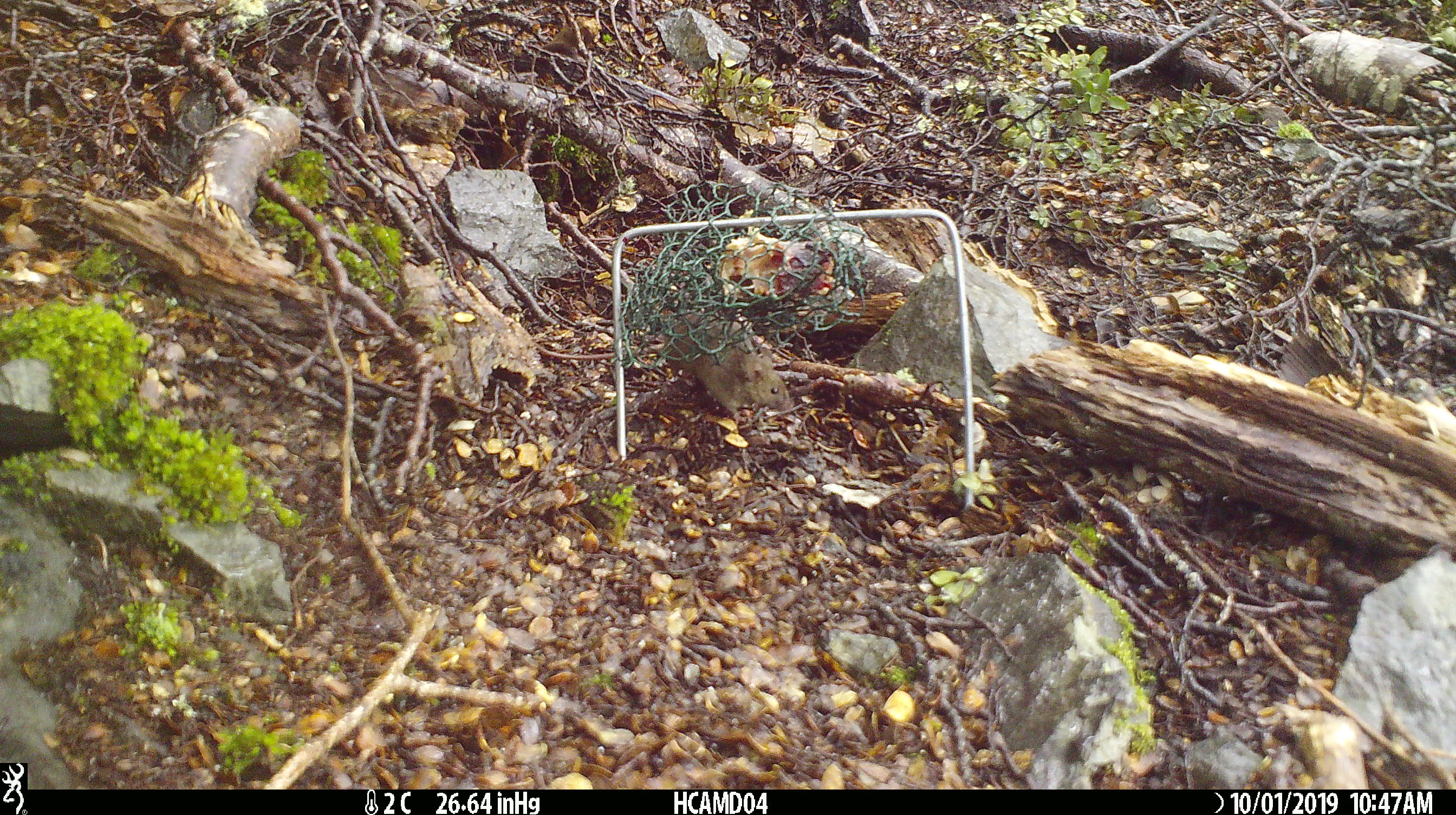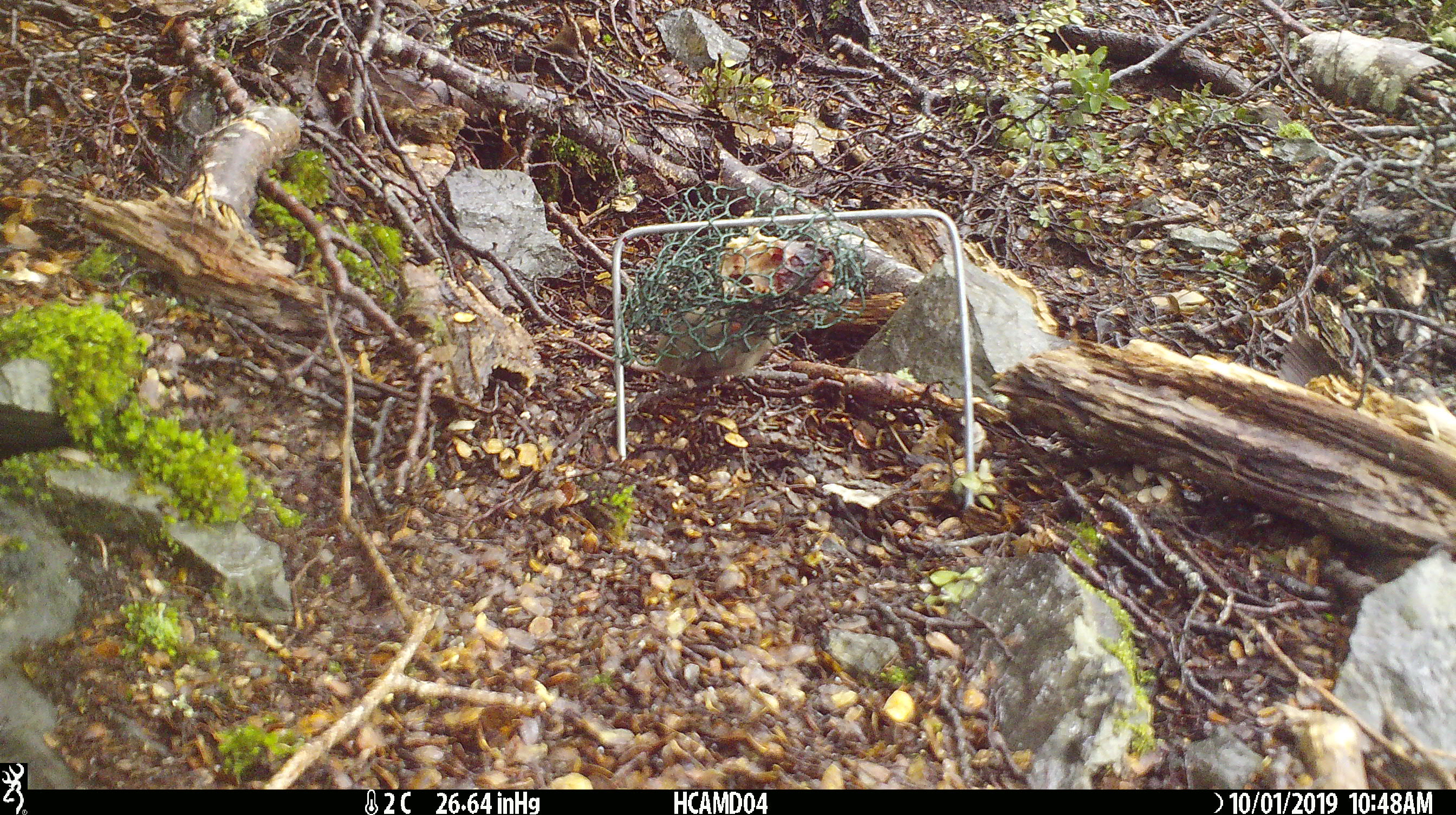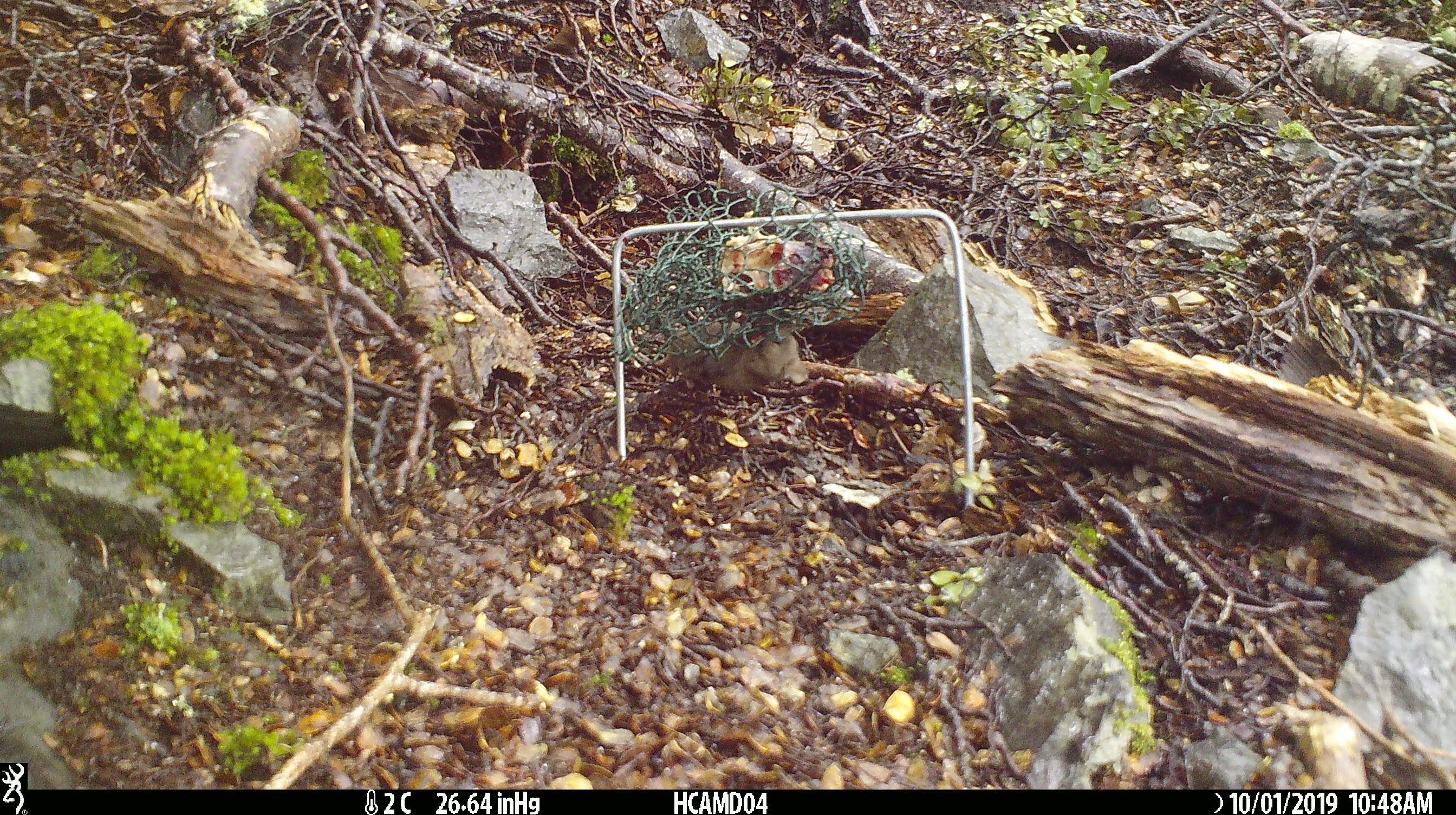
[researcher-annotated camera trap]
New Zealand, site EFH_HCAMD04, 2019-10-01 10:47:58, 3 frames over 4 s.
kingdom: Animalia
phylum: Chordata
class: Mammalia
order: Rodentia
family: Muridae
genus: Mus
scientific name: Mus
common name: mouse